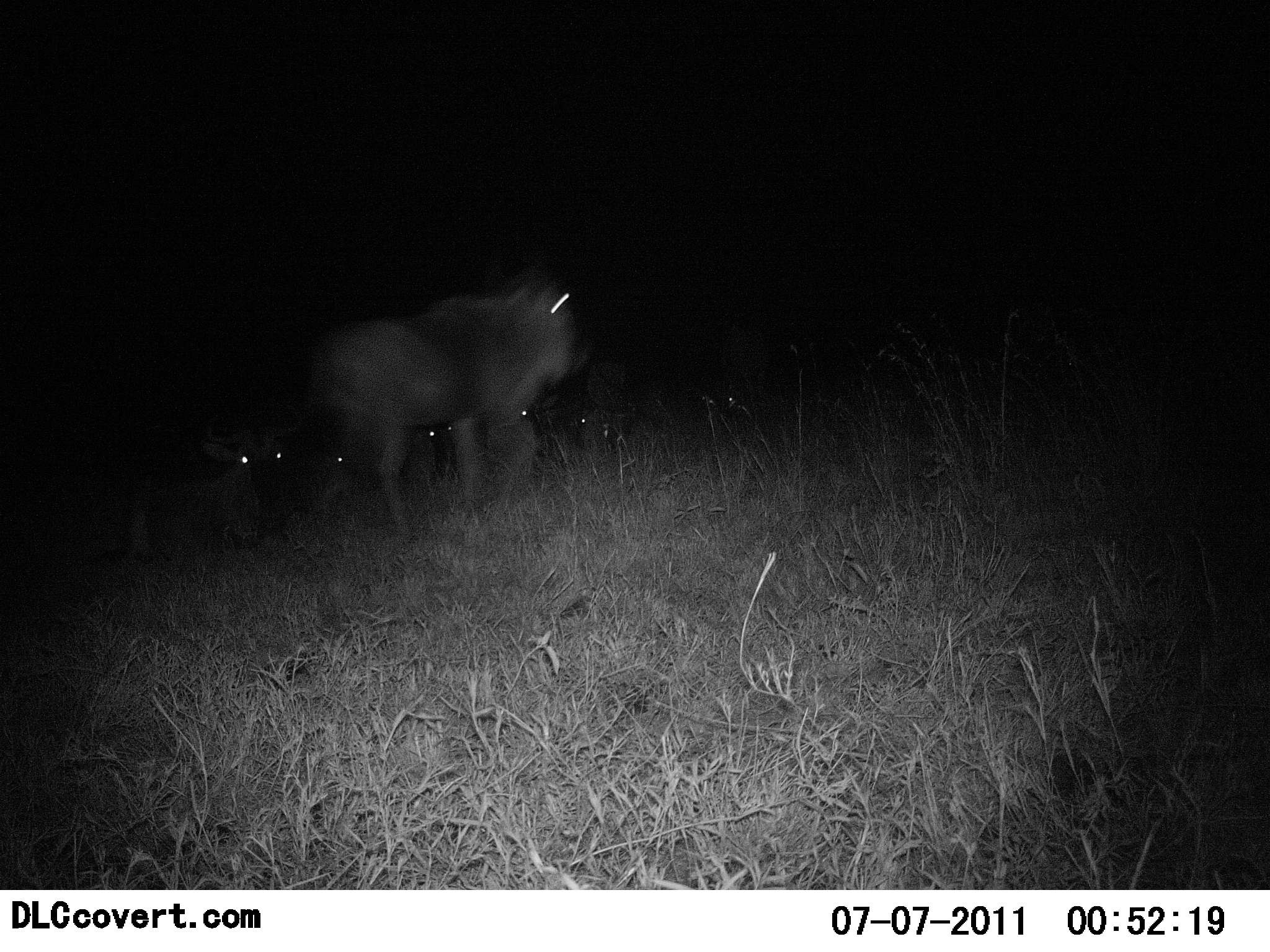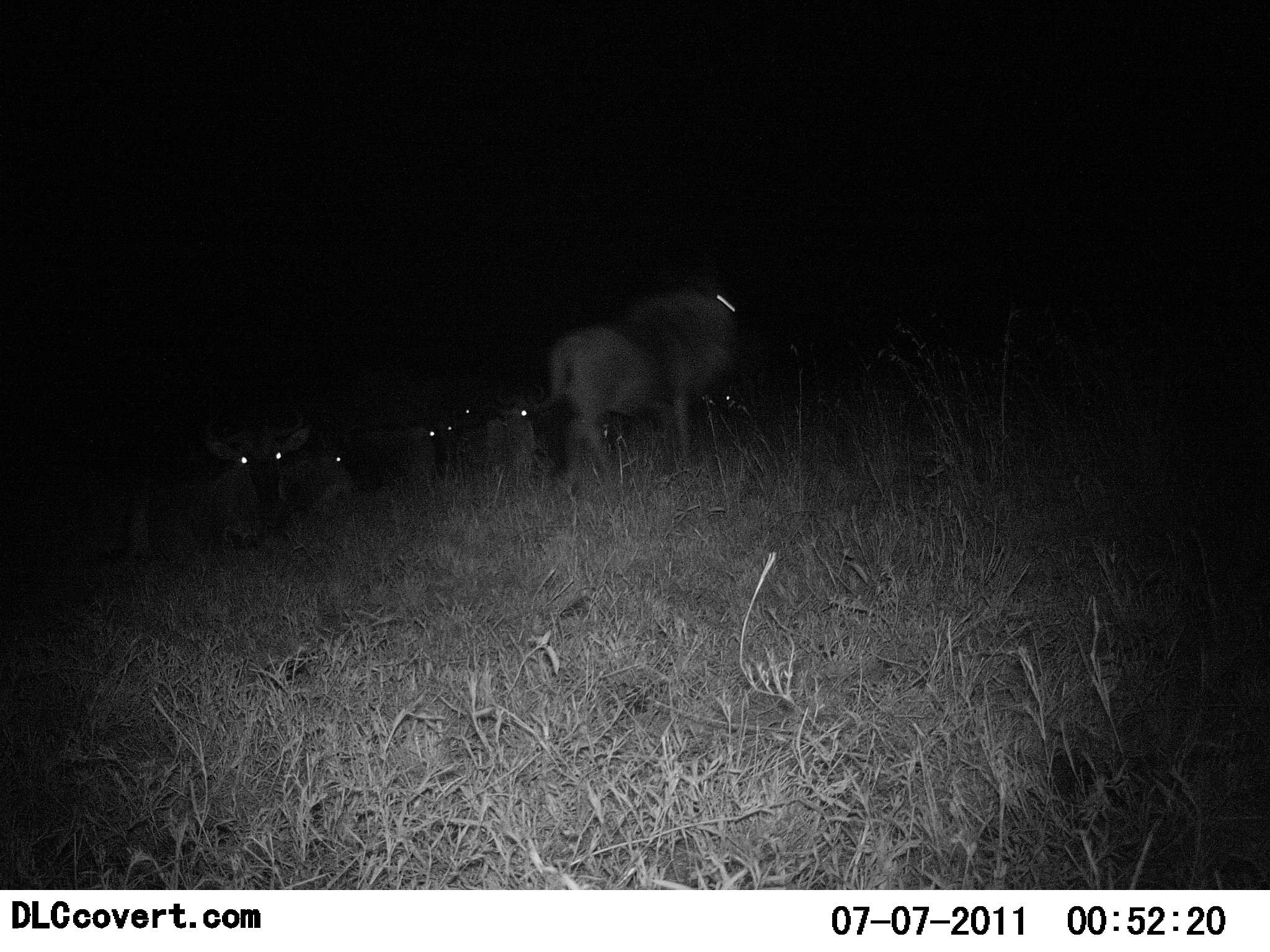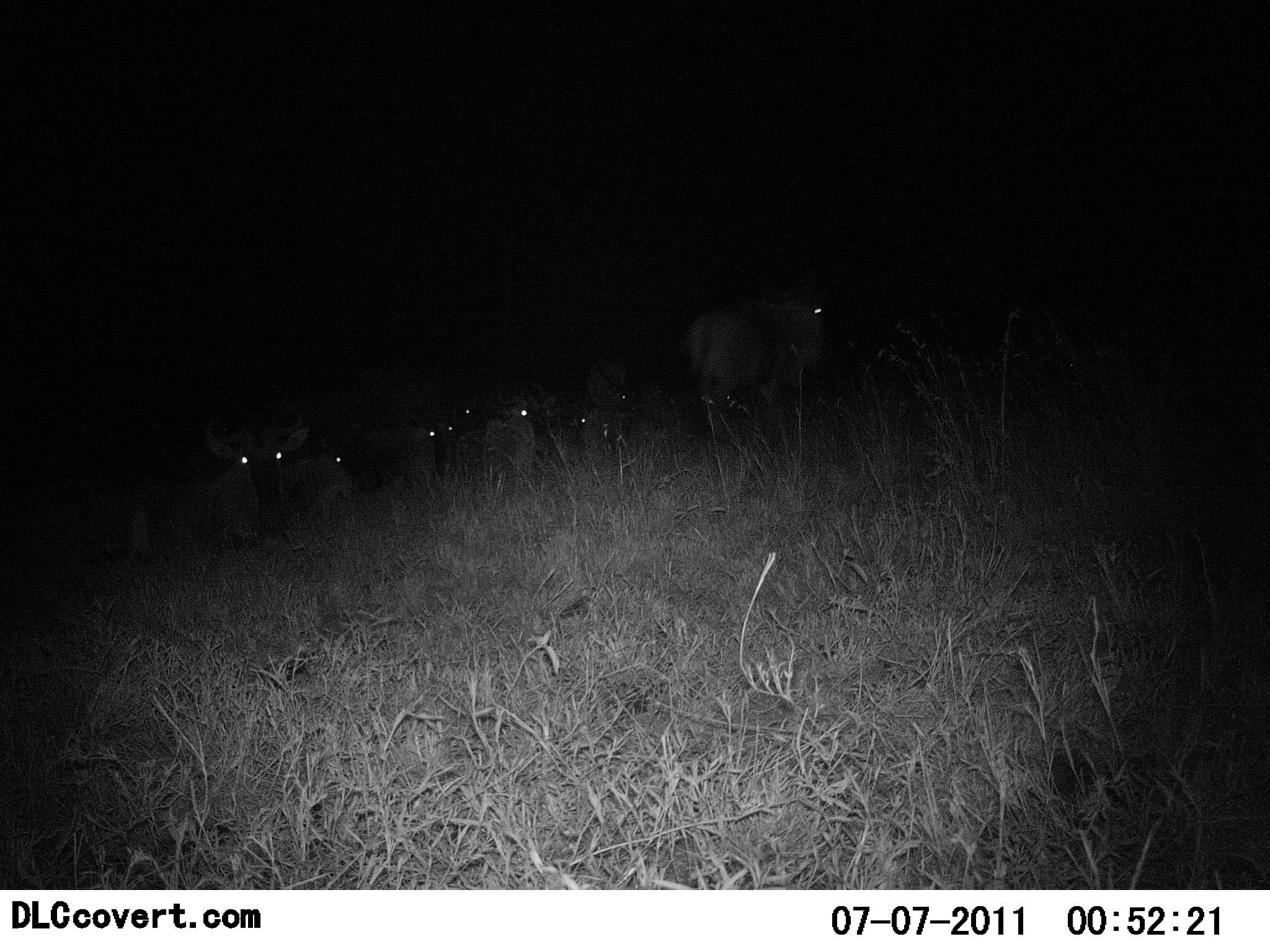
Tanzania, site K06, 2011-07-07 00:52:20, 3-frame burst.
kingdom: Animalia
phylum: Chordata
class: Mammalia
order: Artiodactyla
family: Bovidae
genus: Connochaetes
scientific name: Connochaetes taurinus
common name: blue wildebeest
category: wildebeest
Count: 7.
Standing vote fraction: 18%.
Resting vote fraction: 73%.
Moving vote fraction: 73%.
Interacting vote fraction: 9%.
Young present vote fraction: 9%.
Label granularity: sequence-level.